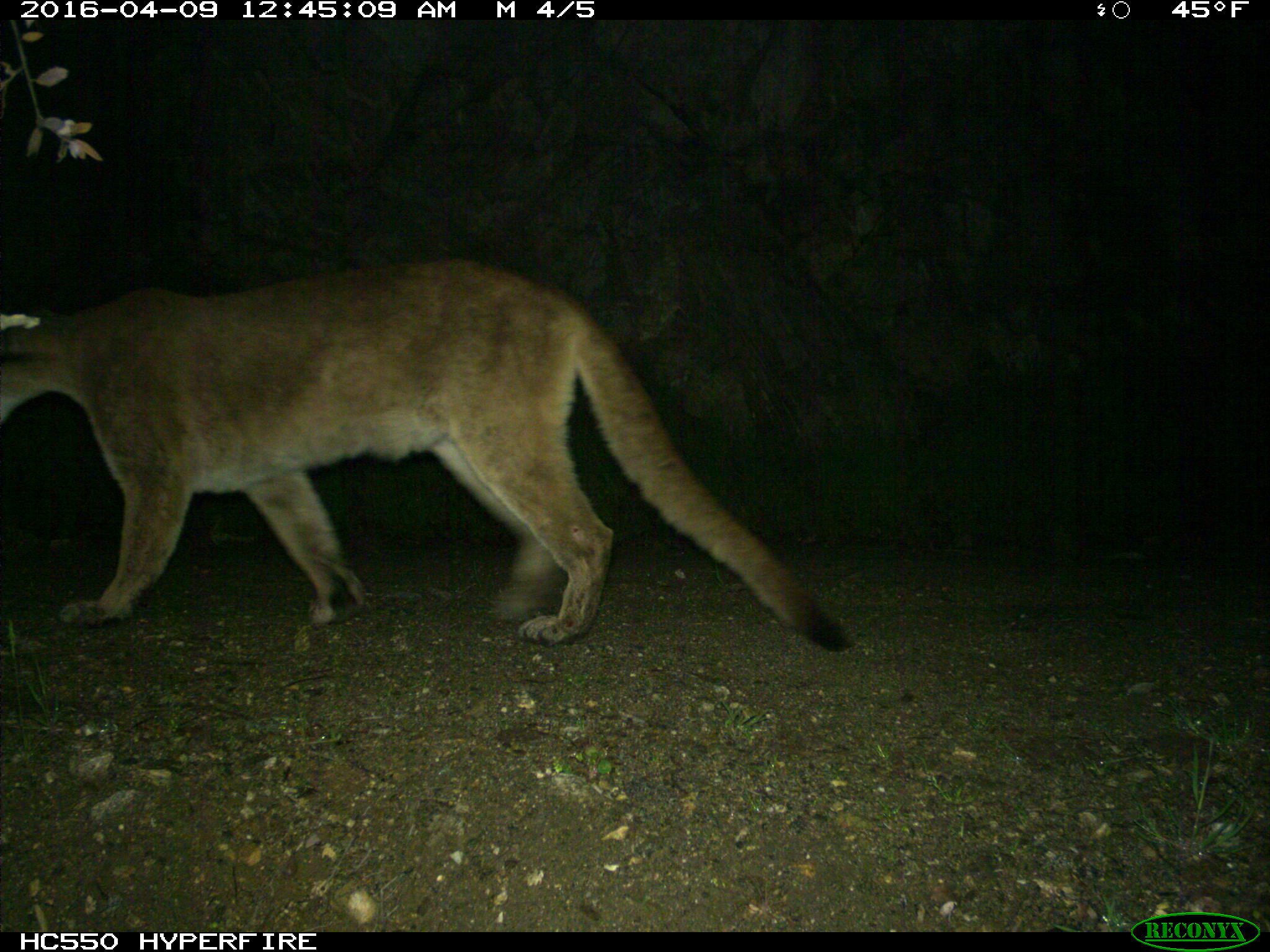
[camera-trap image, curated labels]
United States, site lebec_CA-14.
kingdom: Animalia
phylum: Chordata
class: Mammalia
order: Carnivora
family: Felidae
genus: Puma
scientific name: Puma concolor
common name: mountain lion